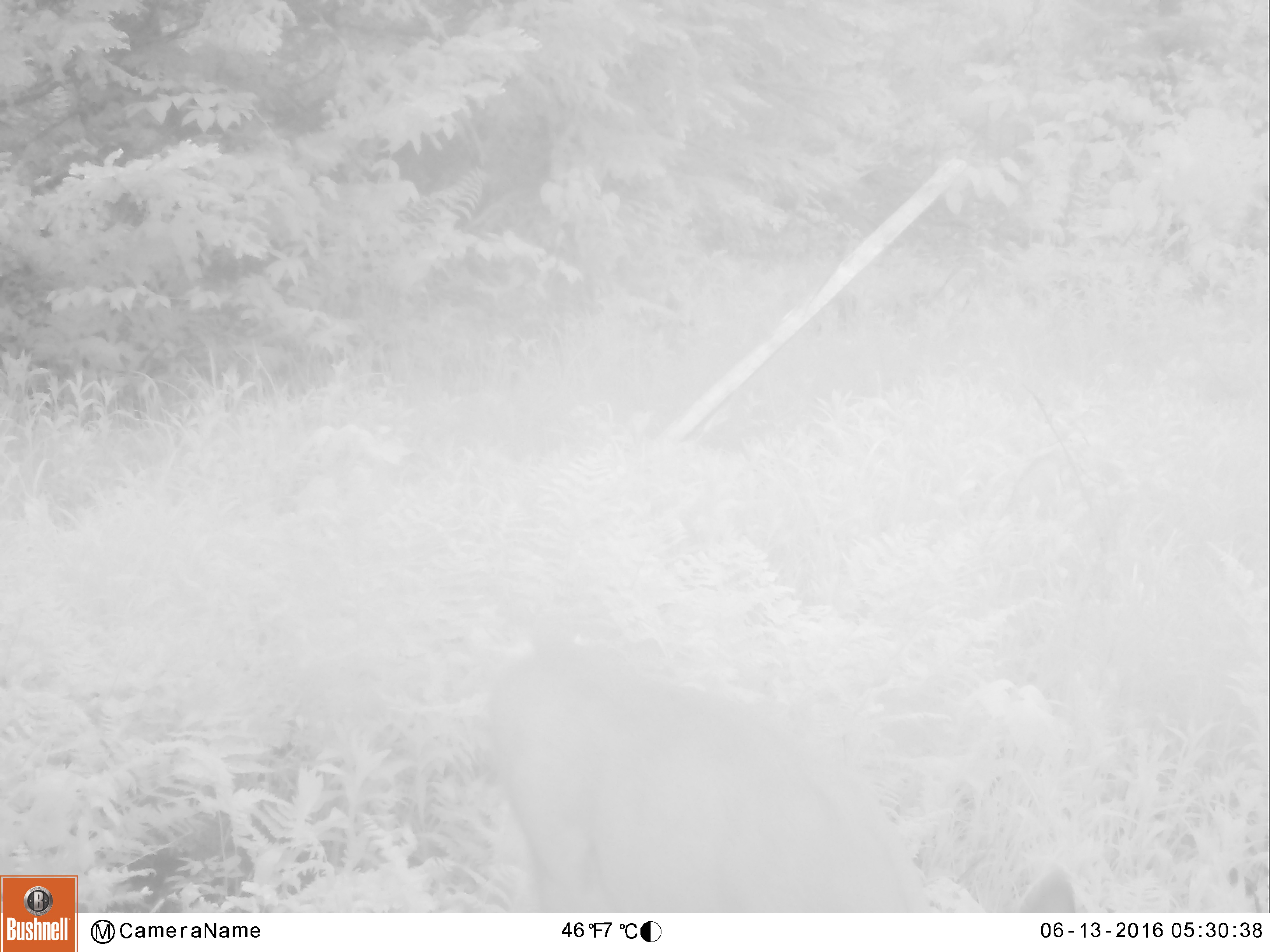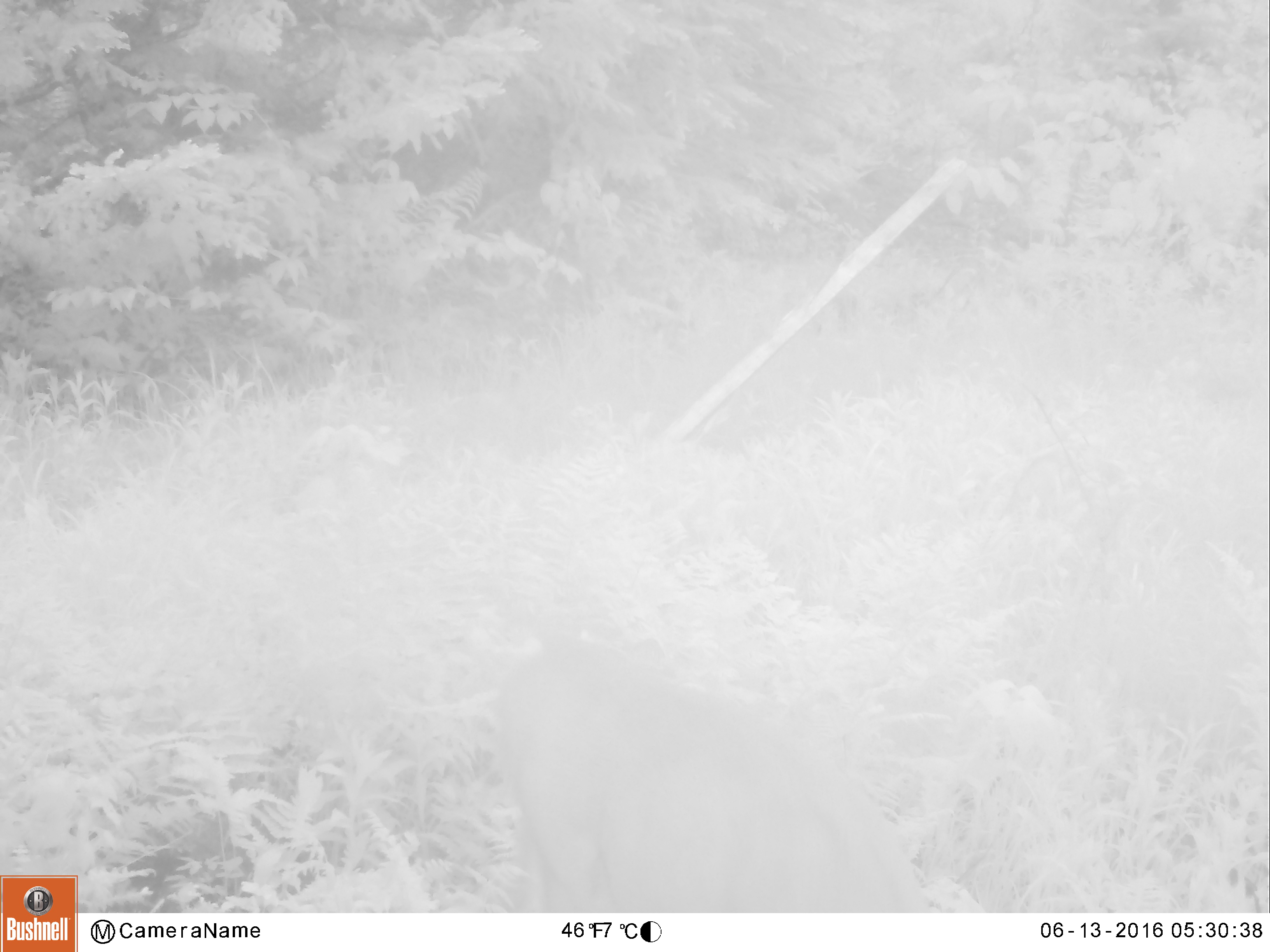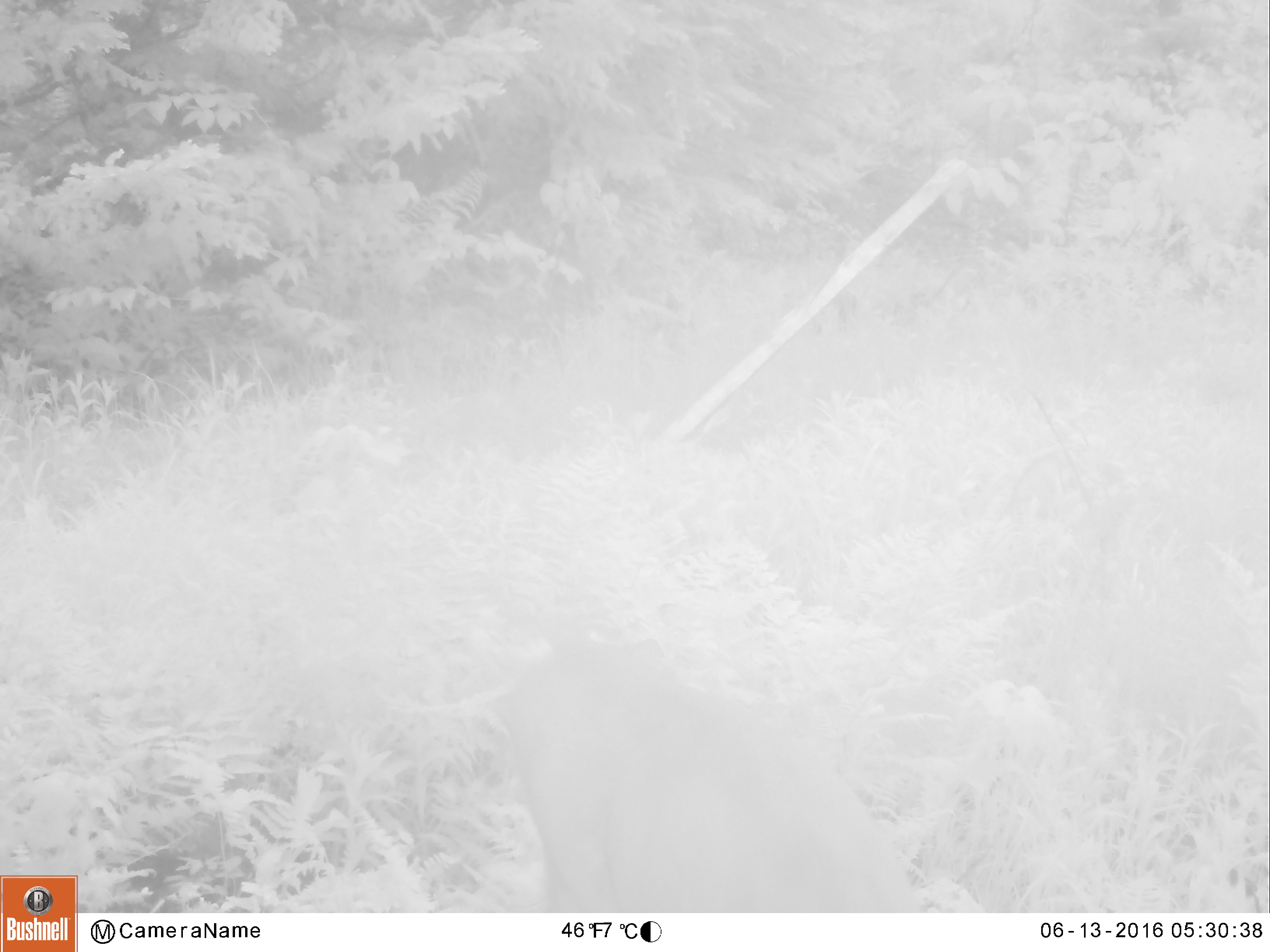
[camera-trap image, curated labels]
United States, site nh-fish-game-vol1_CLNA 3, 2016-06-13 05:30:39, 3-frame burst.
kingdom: Animalia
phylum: Chordata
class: Mammalia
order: Artiodactyla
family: Cervidae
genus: Odocoileus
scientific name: Odocoileus virginianus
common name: white-tailed deer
White-tailed deer (Odocoileus virginianus).